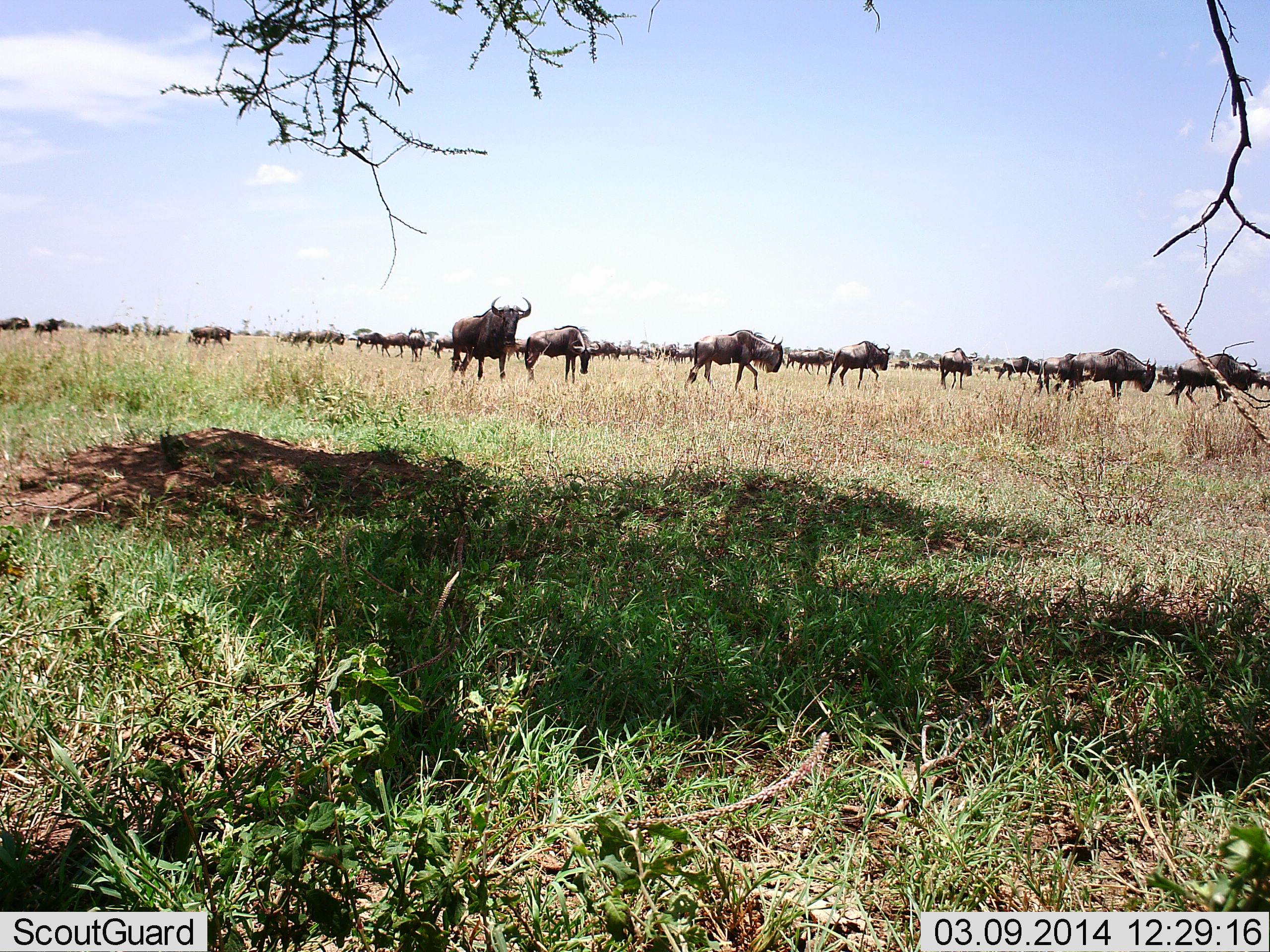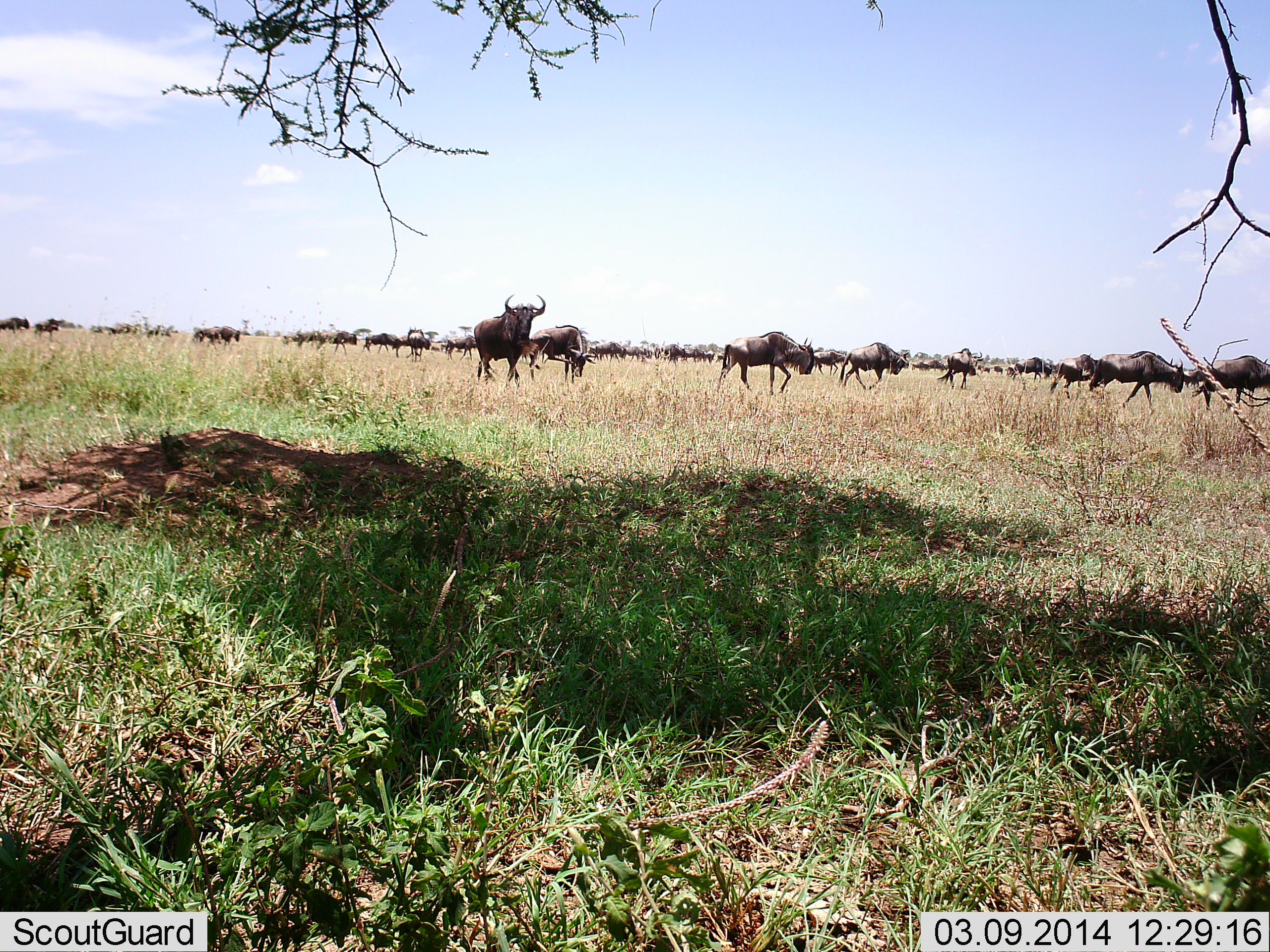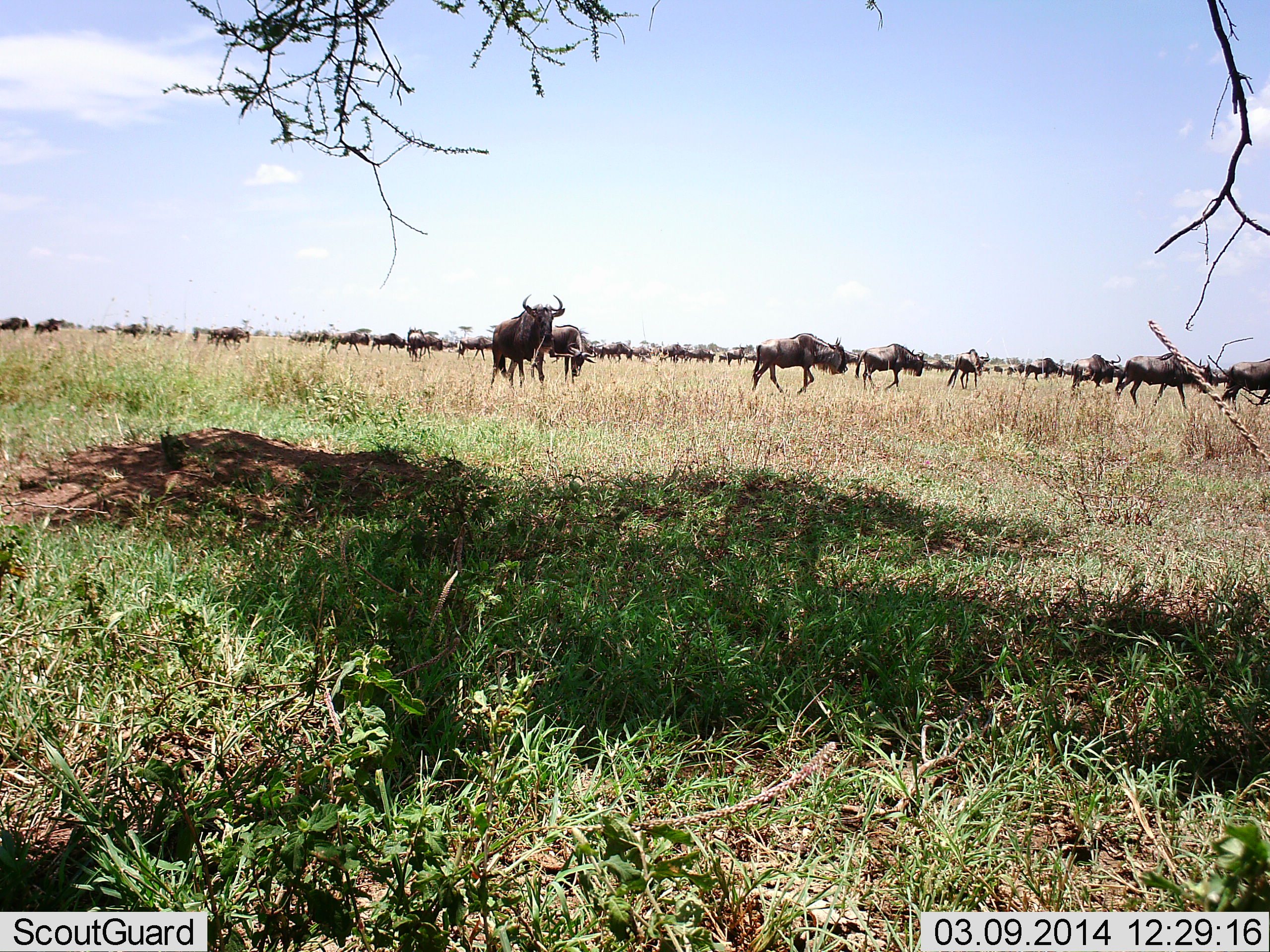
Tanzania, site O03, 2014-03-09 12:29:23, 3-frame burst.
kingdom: Animalia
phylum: Chordata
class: Mammalia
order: Artiodactyla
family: Bovidae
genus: Connochaetes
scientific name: Connochaetes taurinus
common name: blue wildebeest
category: wildebeest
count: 11-50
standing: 40%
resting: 0%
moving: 80%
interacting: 0%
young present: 0%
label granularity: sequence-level